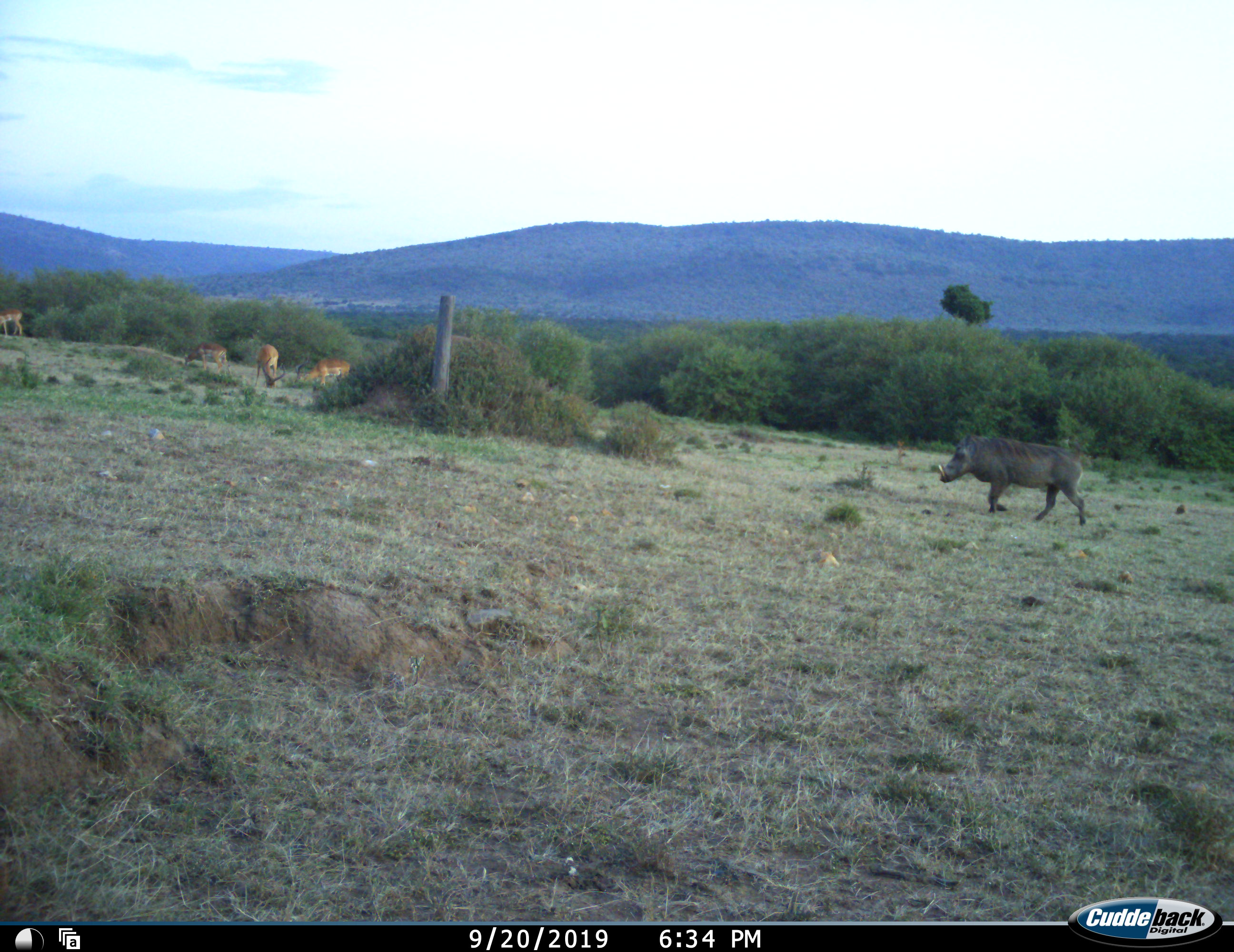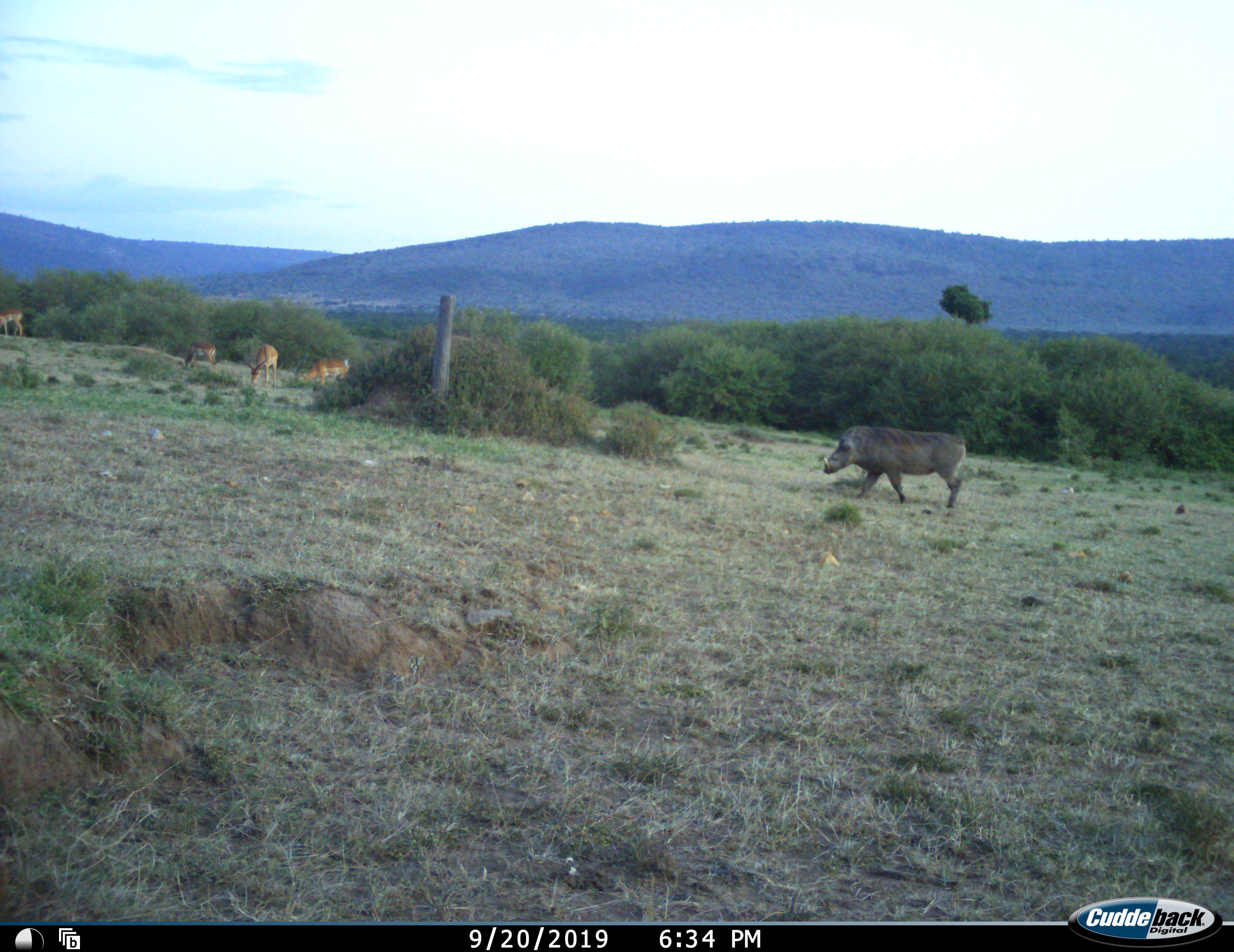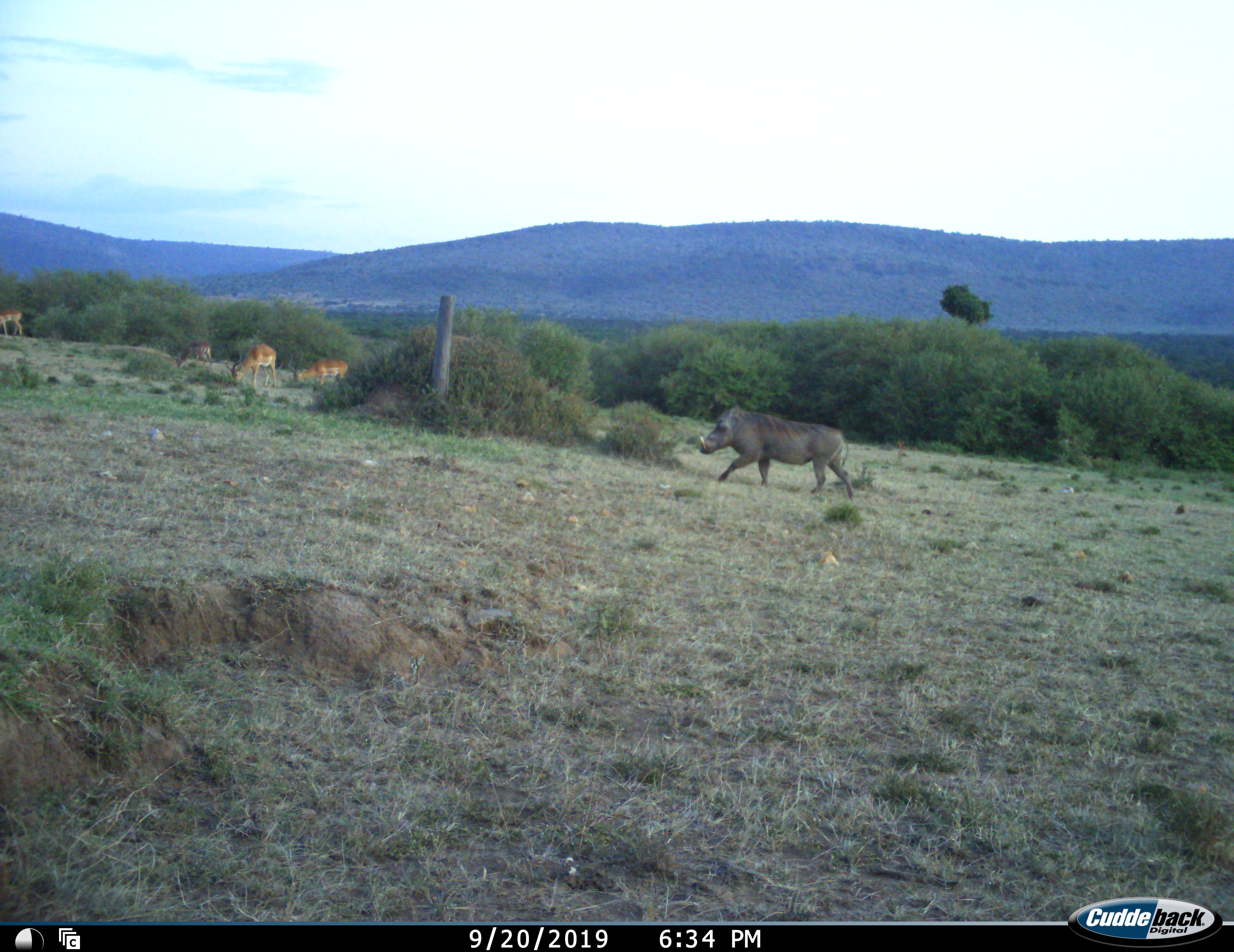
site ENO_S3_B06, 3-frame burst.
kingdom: Animalia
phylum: Chordata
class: Mammalia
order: Artiodactyla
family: Bovidae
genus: Aepyceros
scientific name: Aepyceros melampus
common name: impala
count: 4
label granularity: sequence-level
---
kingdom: Animalia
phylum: Chordata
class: Mammalia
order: Artiodactyla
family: Suidae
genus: Phacochoerus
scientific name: Phacochoerus africanus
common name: warthog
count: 1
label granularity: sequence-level